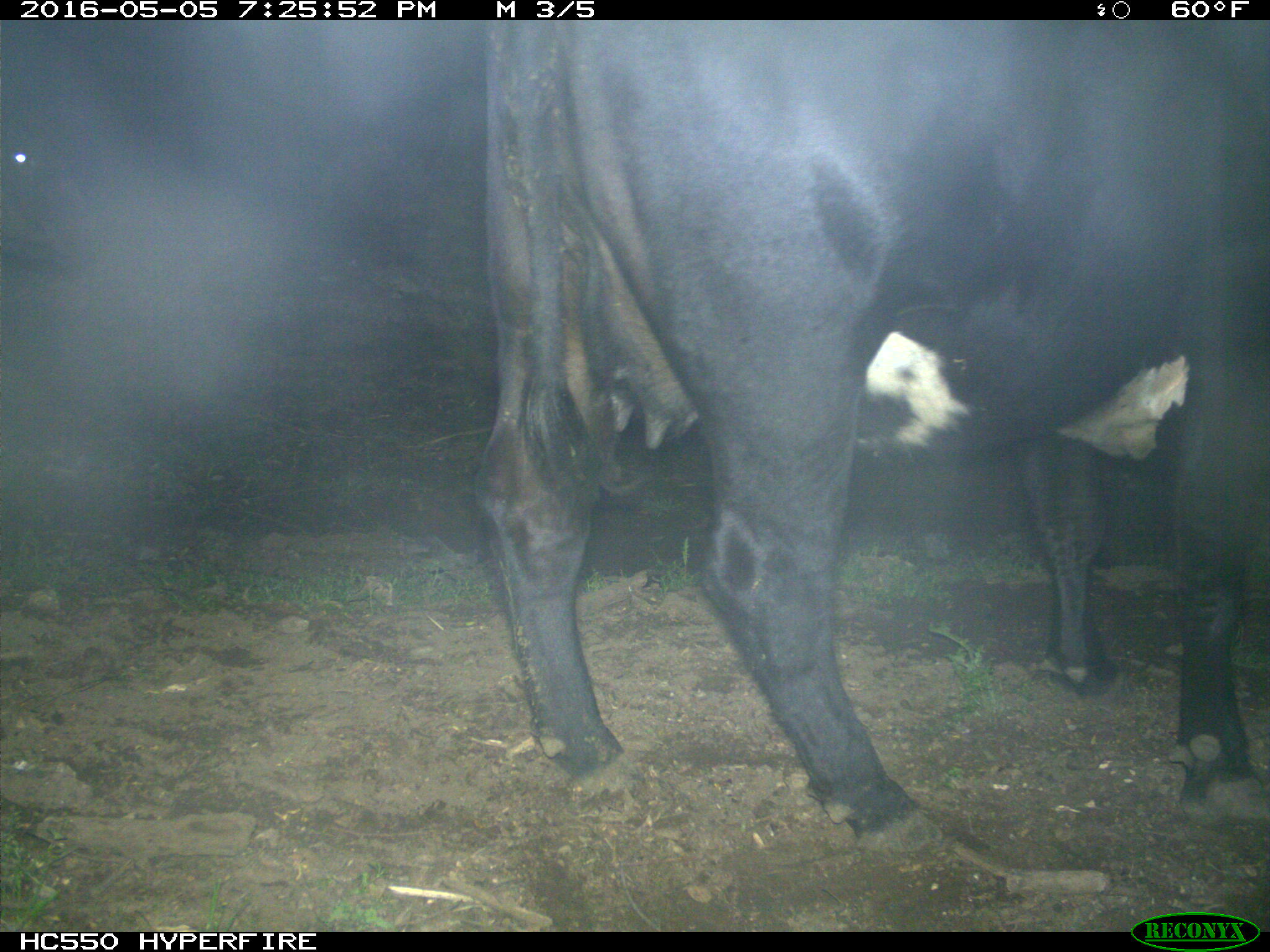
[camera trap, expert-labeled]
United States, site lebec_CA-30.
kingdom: Animalia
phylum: Chordata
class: Mammalia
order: Artiodactyla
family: Bovidae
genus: Bos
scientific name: Bos taurus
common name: domestic cow